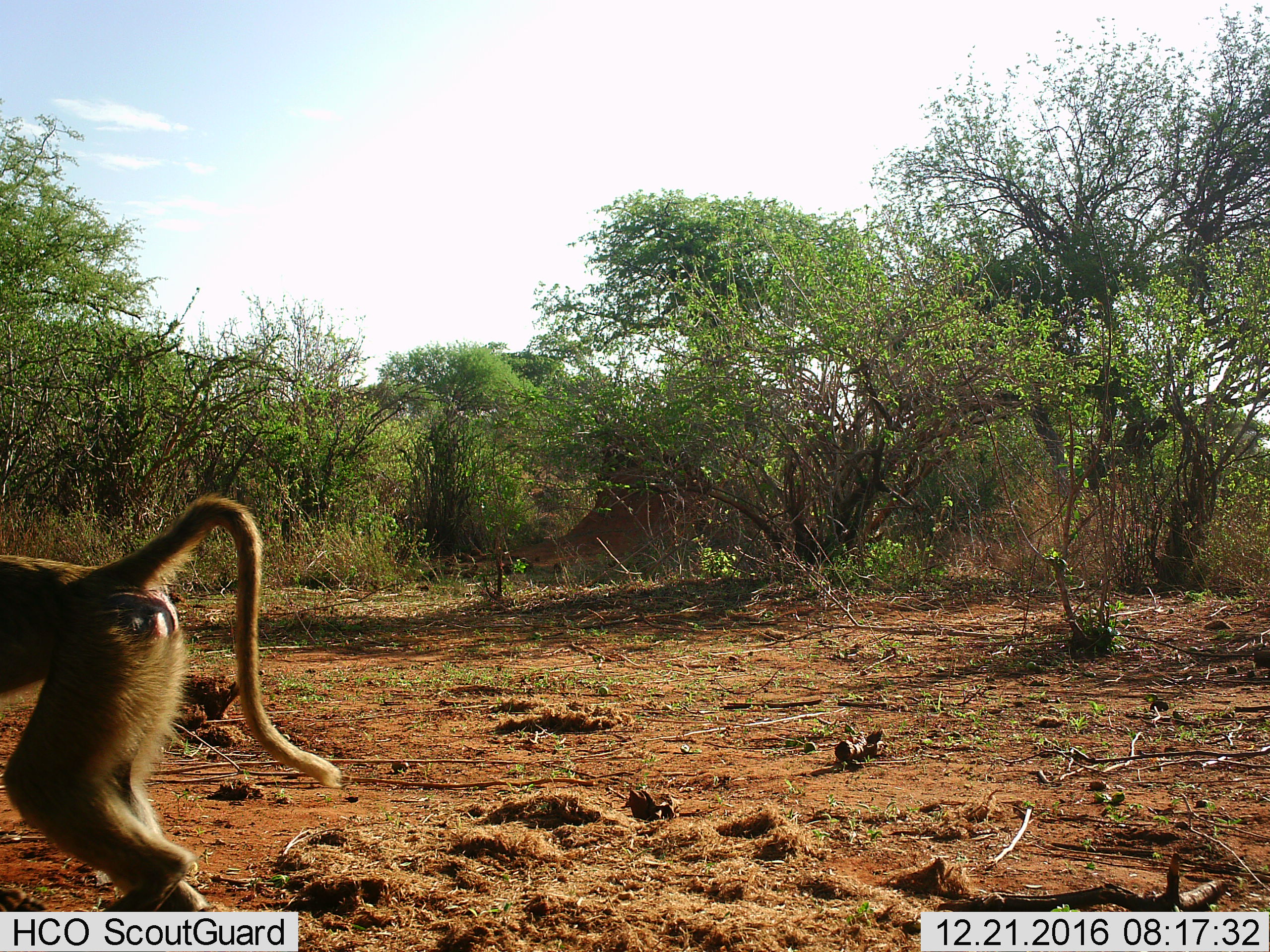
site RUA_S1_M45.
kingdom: Animalia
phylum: Chordata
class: Mammalia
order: Primates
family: Cercopithecidae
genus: Papio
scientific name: Papio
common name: baboon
Baboon (Papio), count 1. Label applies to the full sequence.